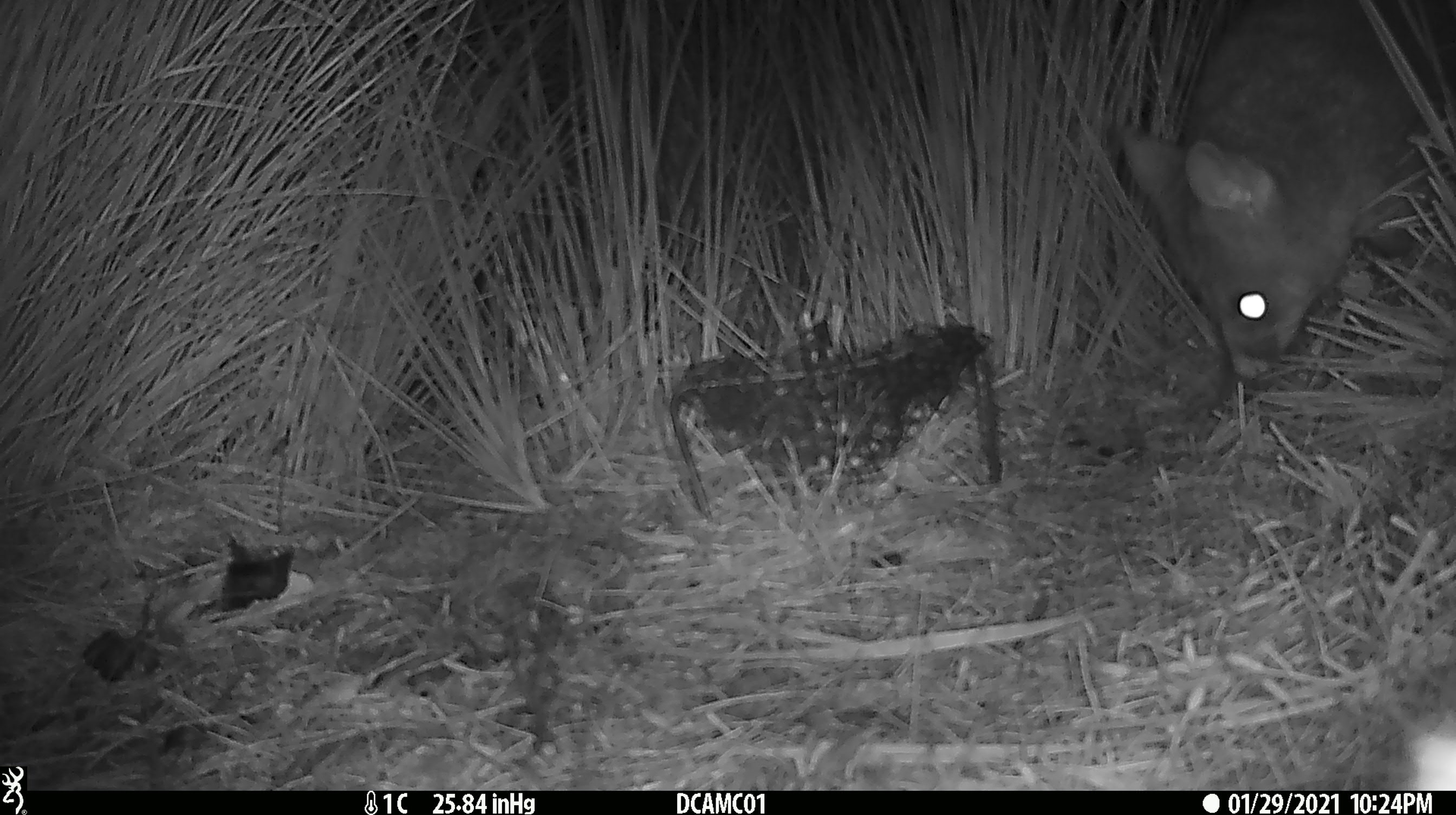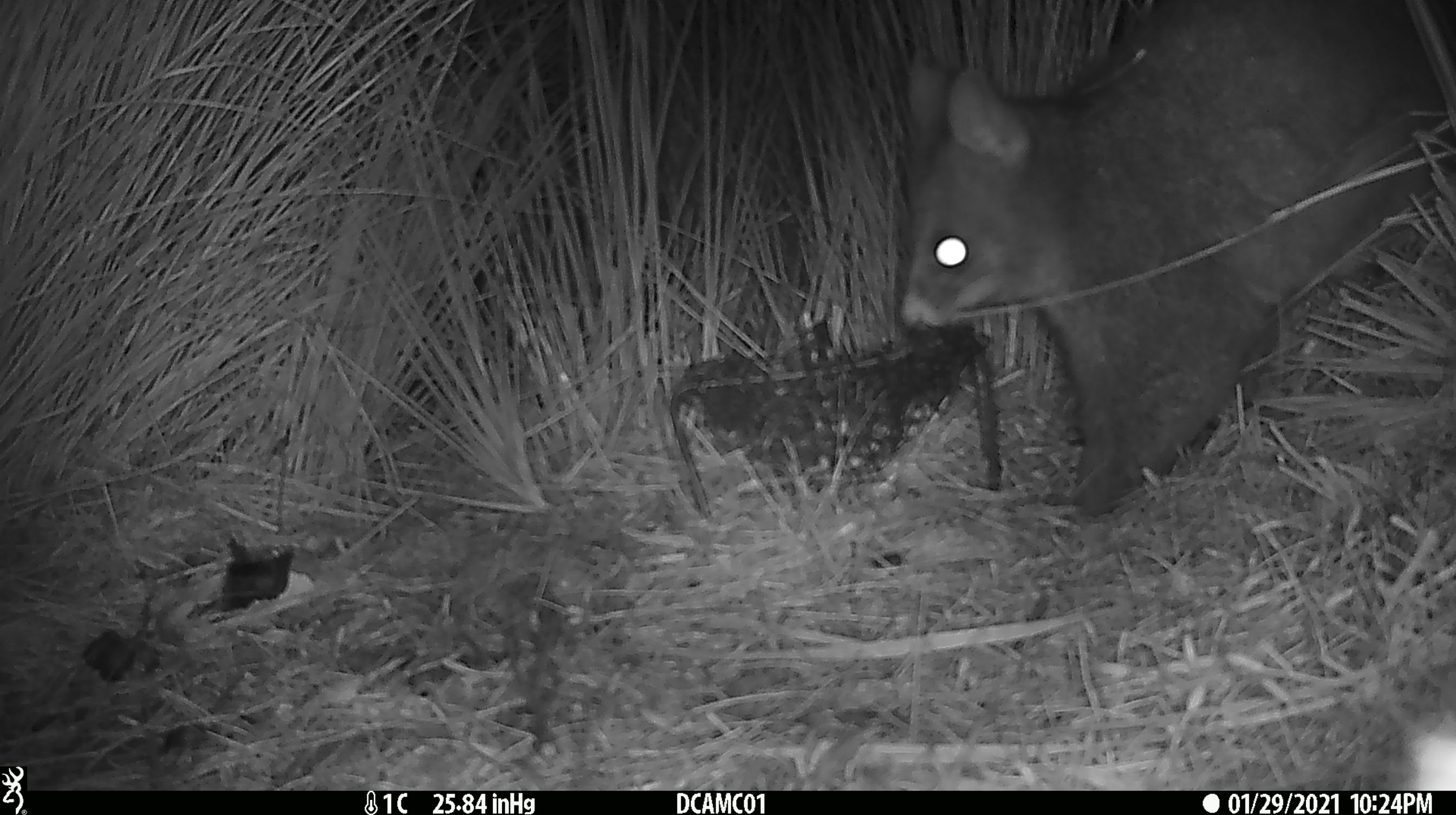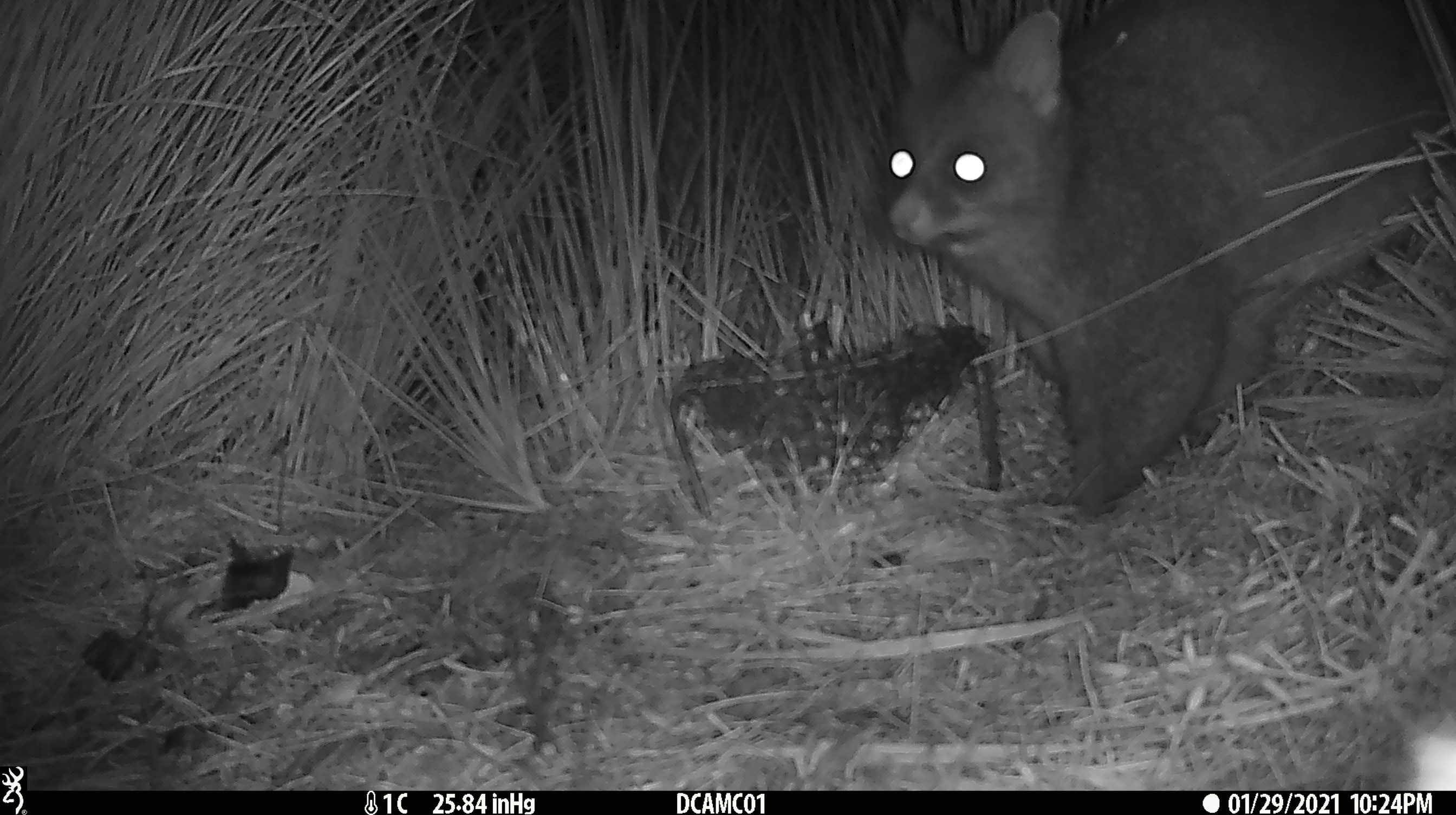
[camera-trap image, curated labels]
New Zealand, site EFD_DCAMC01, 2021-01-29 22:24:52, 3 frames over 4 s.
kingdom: Animalia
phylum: Chordata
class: Mammalia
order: Diprotodontia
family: Phalangeridae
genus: Trichosurus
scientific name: Trichosurus vulpecula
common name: common brushtail possum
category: possum